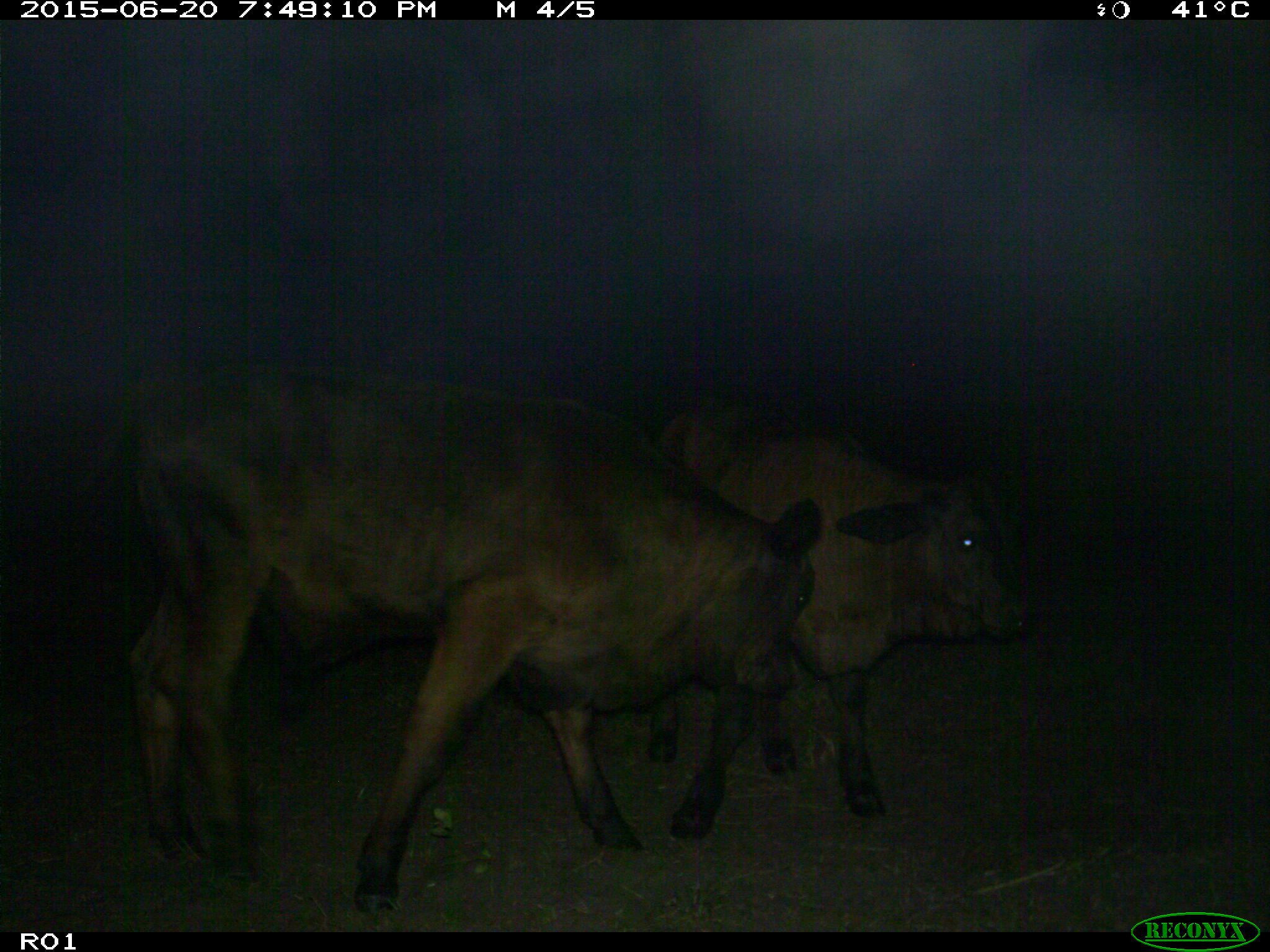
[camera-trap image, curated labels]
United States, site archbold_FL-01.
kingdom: Animalia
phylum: Chordata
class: Mammalia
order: Artiodactyla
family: Bovidae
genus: Bos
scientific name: Bos taurus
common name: domestic cow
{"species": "Bos taurus (domestic cow)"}